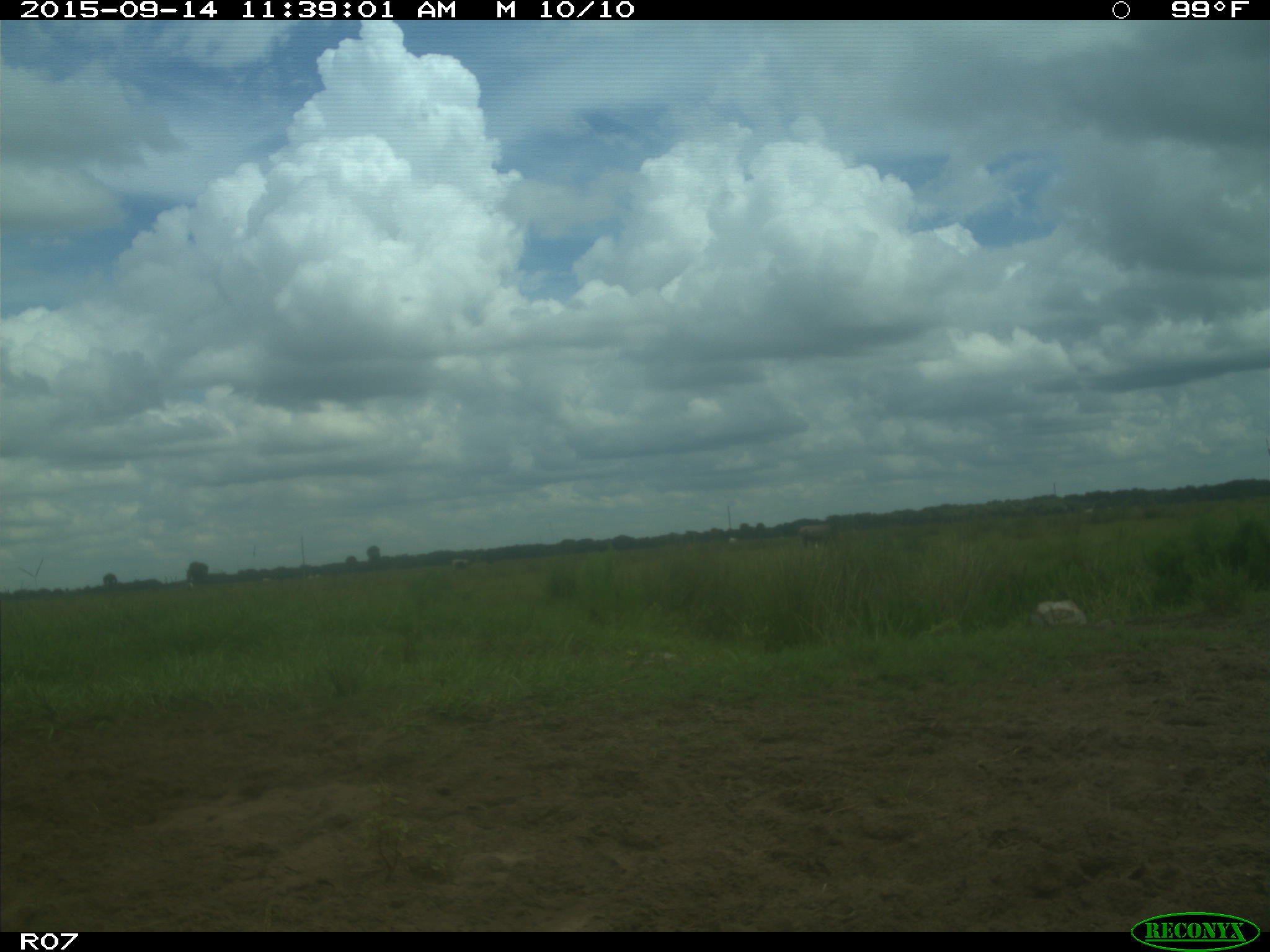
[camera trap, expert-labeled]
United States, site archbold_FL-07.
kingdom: Animalia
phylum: Chordata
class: Mammalia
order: Artiodactyla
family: Bovidae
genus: Bos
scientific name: Bos taurus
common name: domestic cow